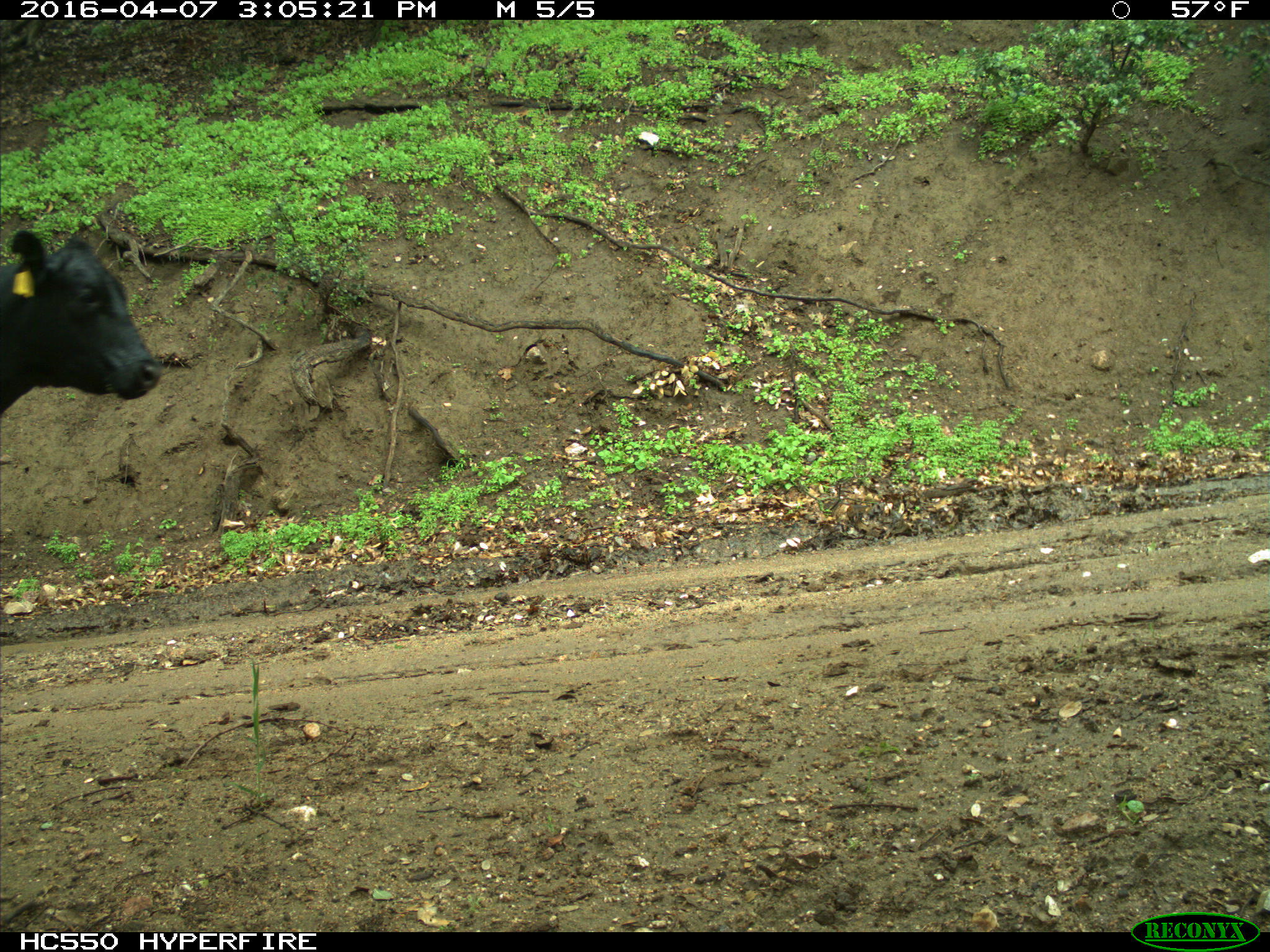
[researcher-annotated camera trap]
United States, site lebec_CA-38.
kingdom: Animalia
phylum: Chordata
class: Mammalia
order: Artiodactyla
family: Bovidae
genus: Bos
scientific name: Bos taurus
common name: domestic cow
Bos taurus (domestic cow).